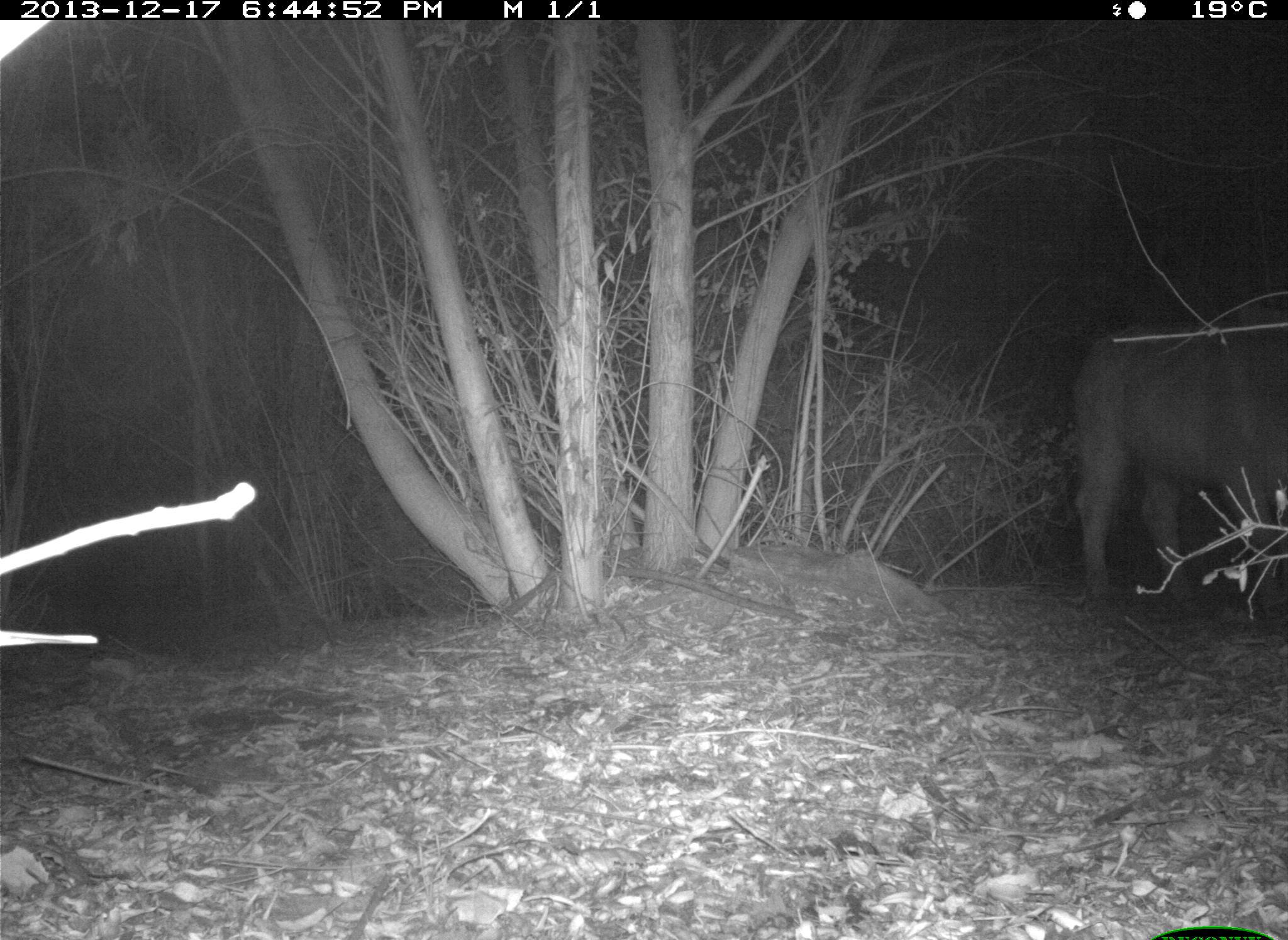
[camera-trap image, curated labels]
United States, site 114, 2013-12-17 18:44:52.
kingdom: Animalia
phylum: Chordata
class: Mammalia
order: Artiodactyla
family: Bovidae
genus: Bos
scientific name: Bos taurus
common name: cow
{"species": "cow (Bos taurus)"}